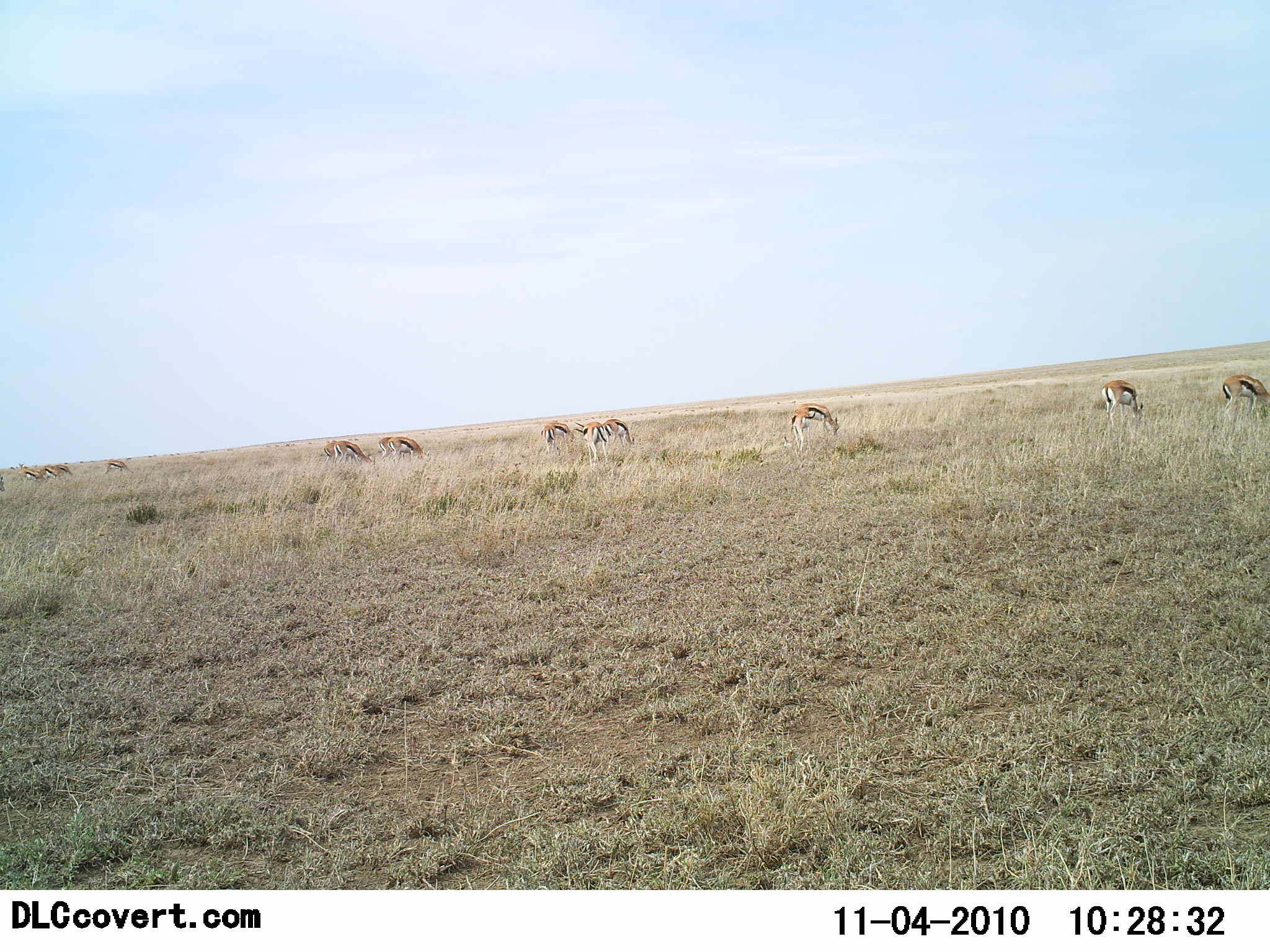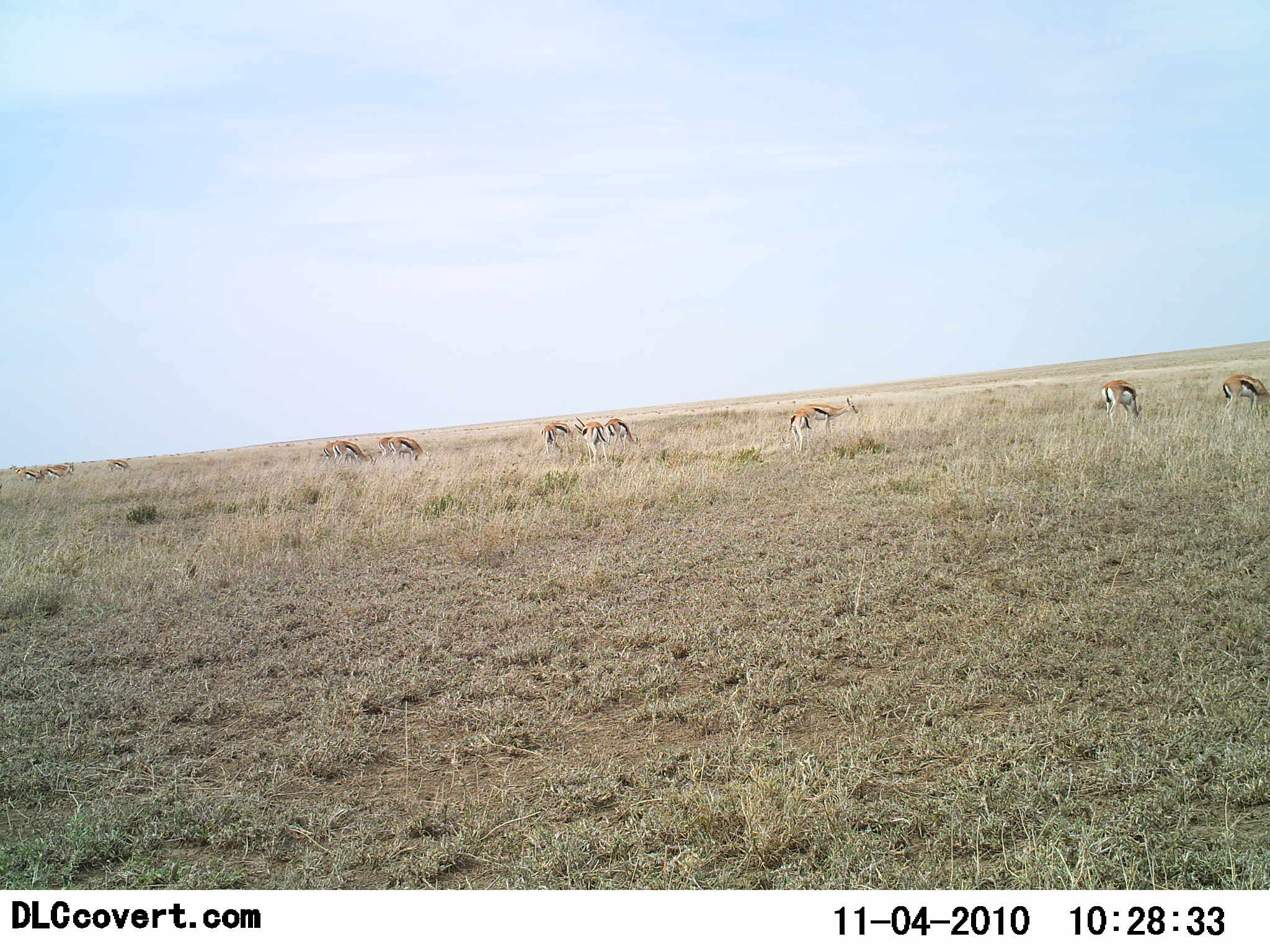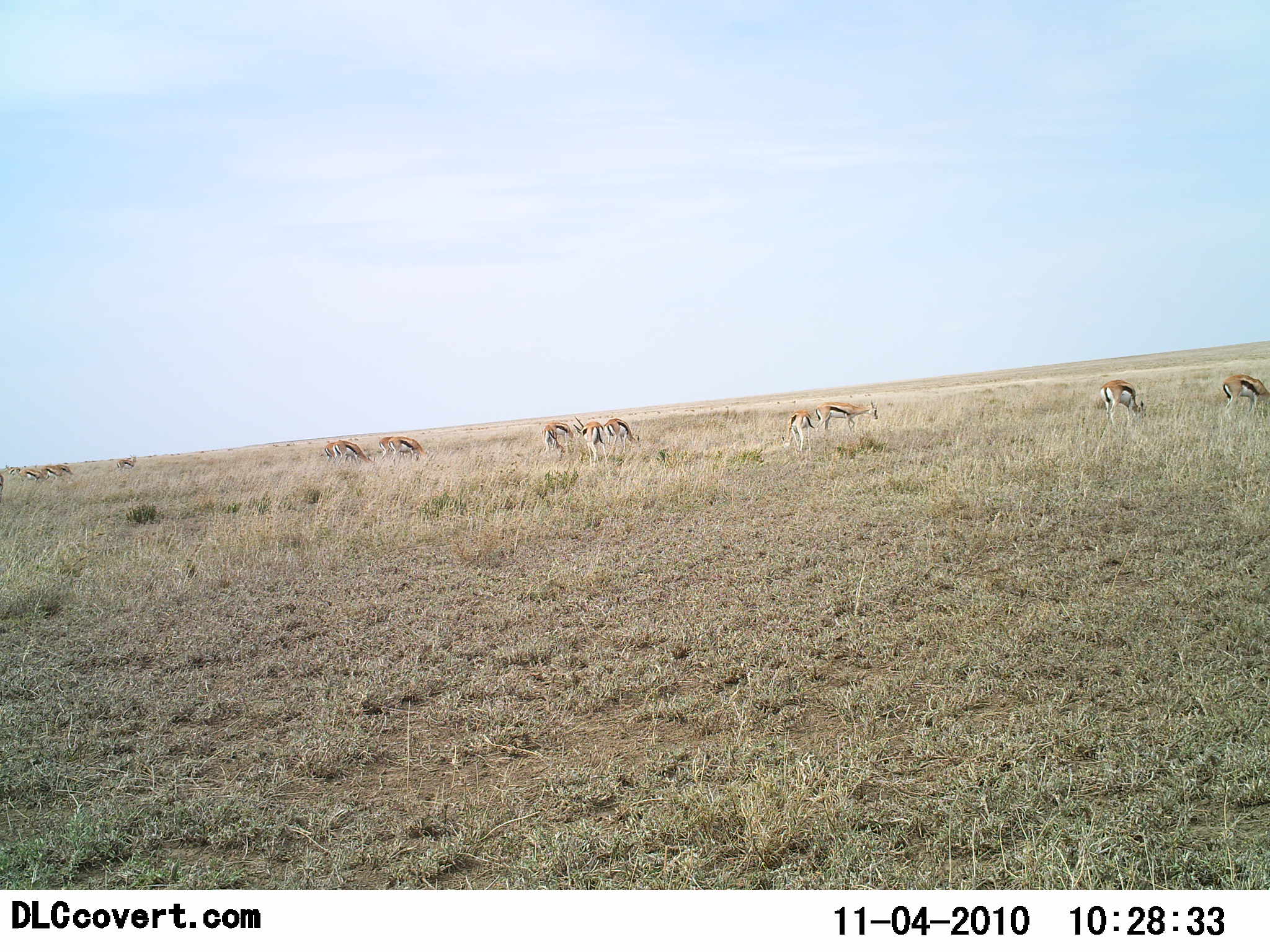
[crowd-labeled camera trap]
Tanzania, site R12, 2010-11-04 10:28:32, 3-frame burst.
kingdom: Animalia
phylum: Chordata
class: Mammalia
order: Artiodactyla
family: Bovidae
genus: Eudorcas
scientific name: Eudorcas thomsonii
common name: thomson's gazelle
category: gazellethomsons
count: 11-50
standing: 47%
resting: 0%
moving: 18%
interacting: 6%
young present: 0%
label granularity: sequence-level